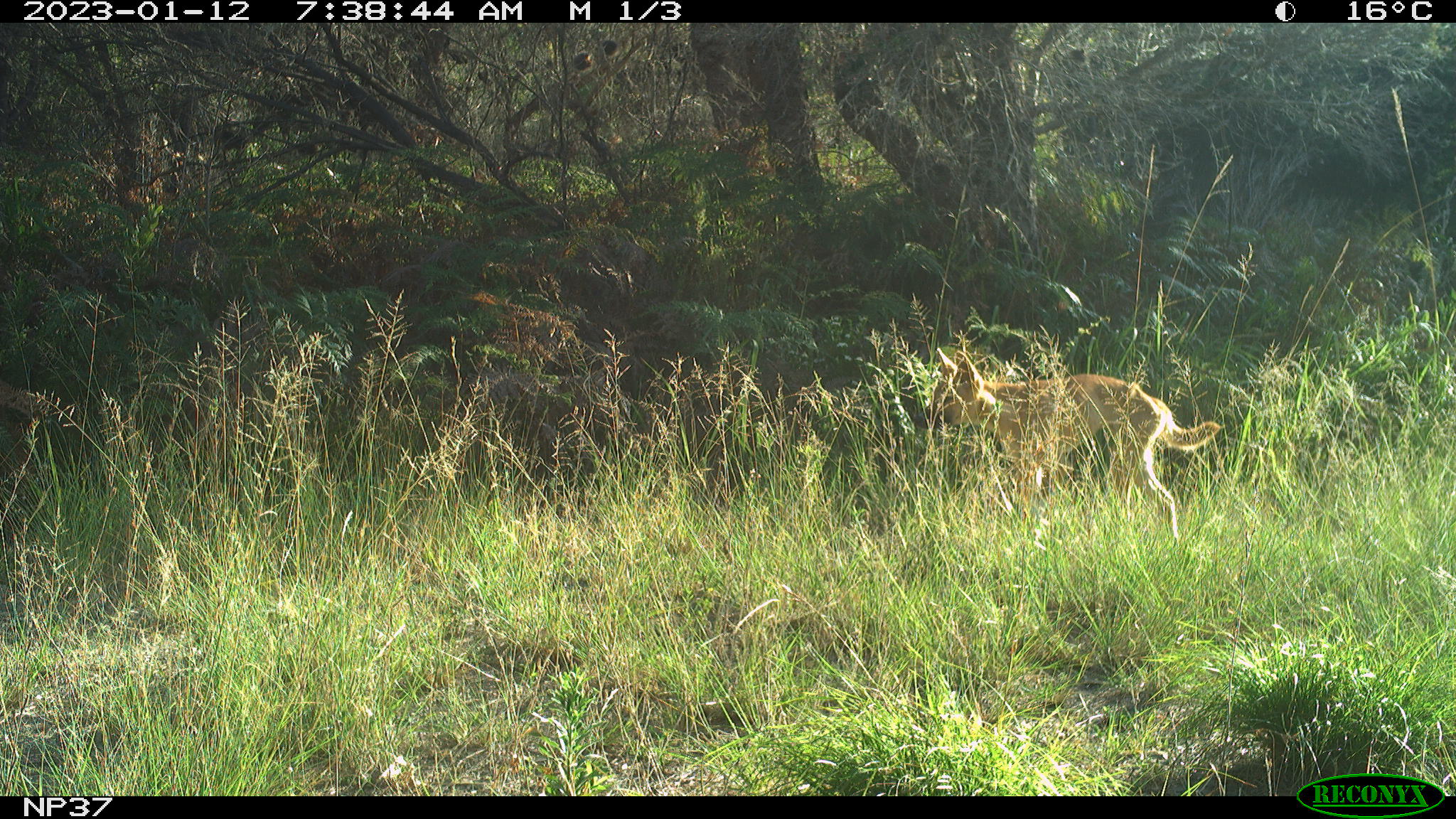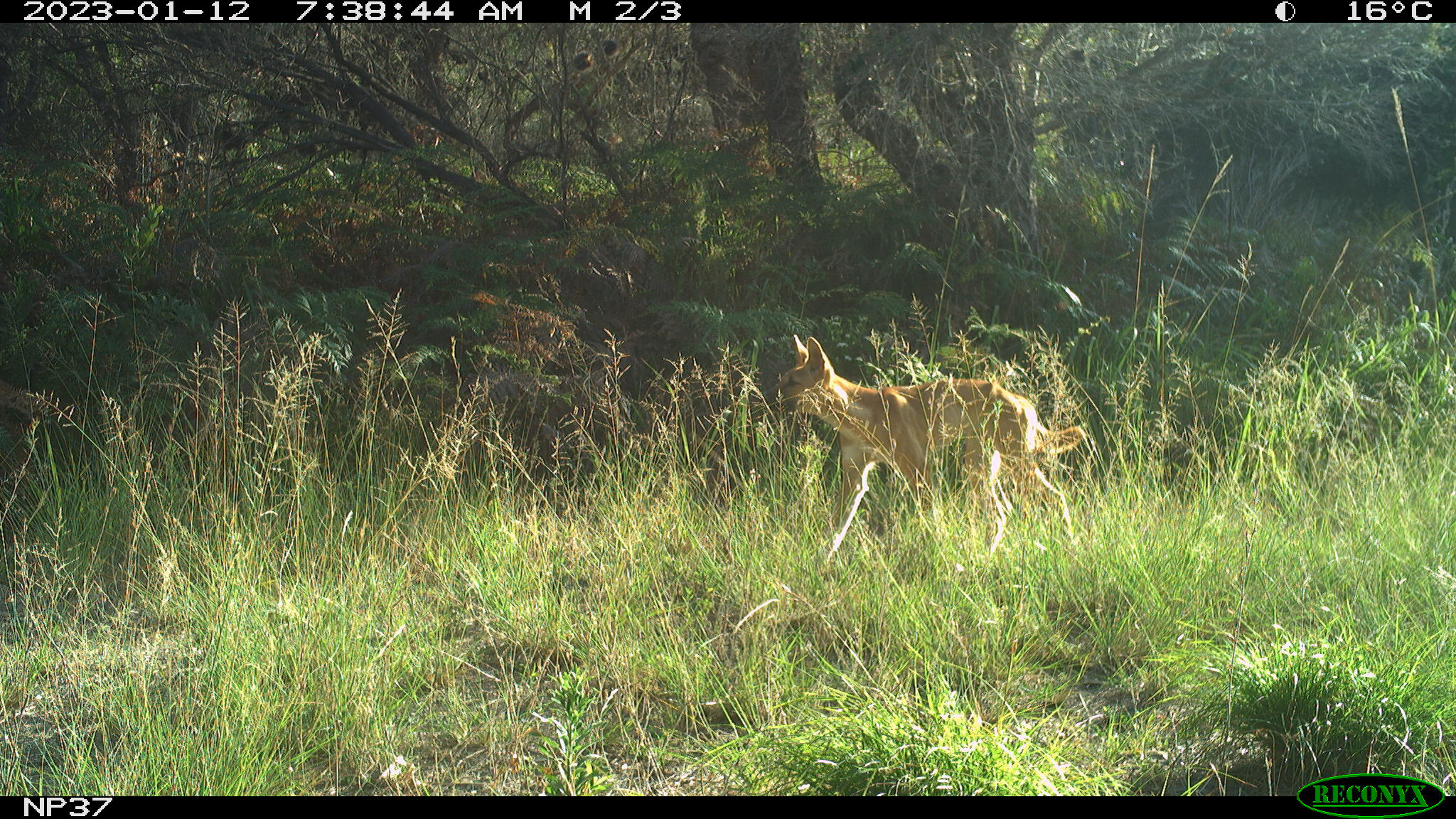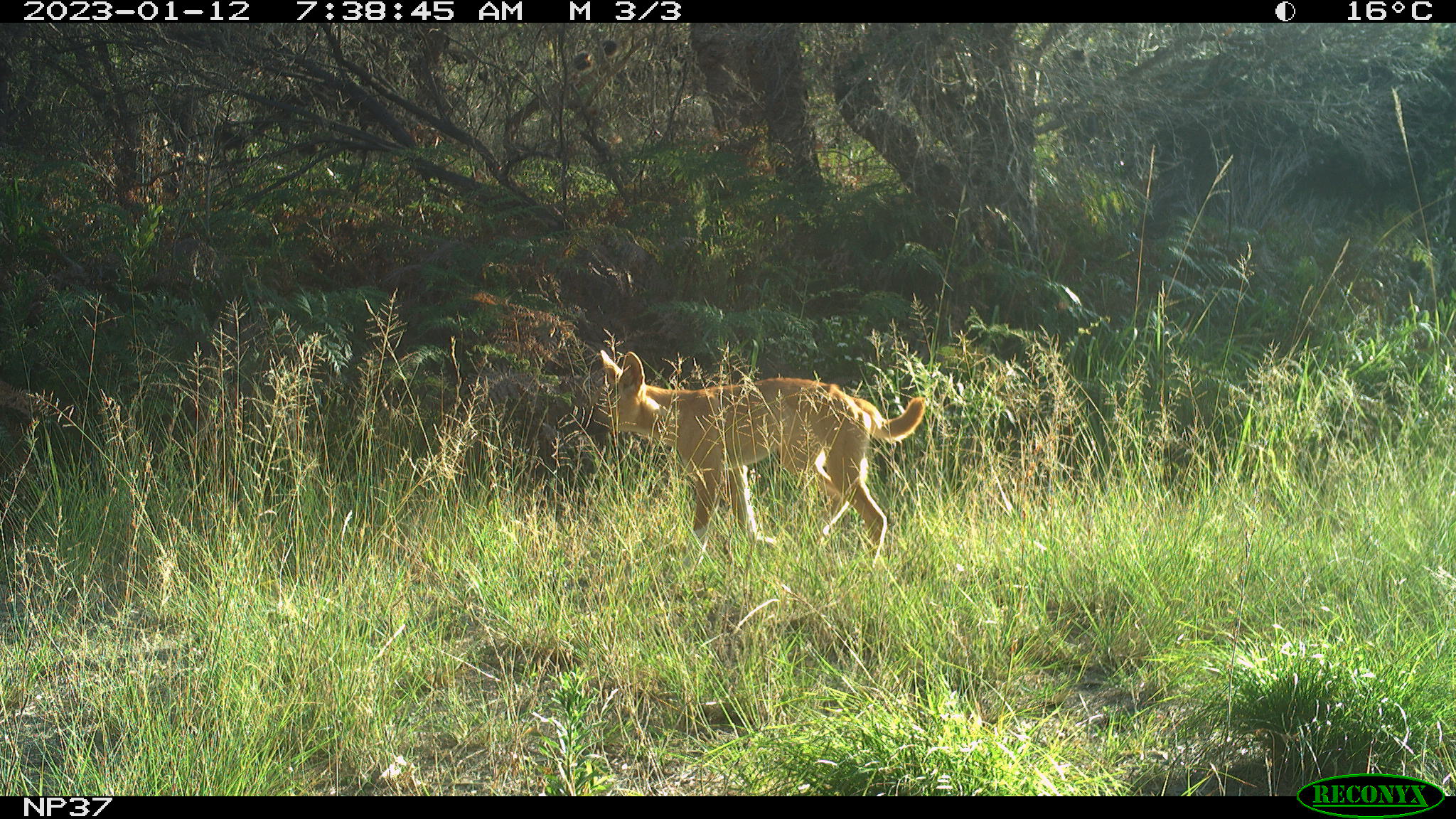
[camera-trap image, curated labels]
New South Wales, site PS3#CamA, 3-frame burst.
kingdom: Animalia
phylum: Chordata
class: Mammalia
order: Carnivora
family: Canidae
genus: Canis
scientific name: Canis familiaris dingo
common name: dingo